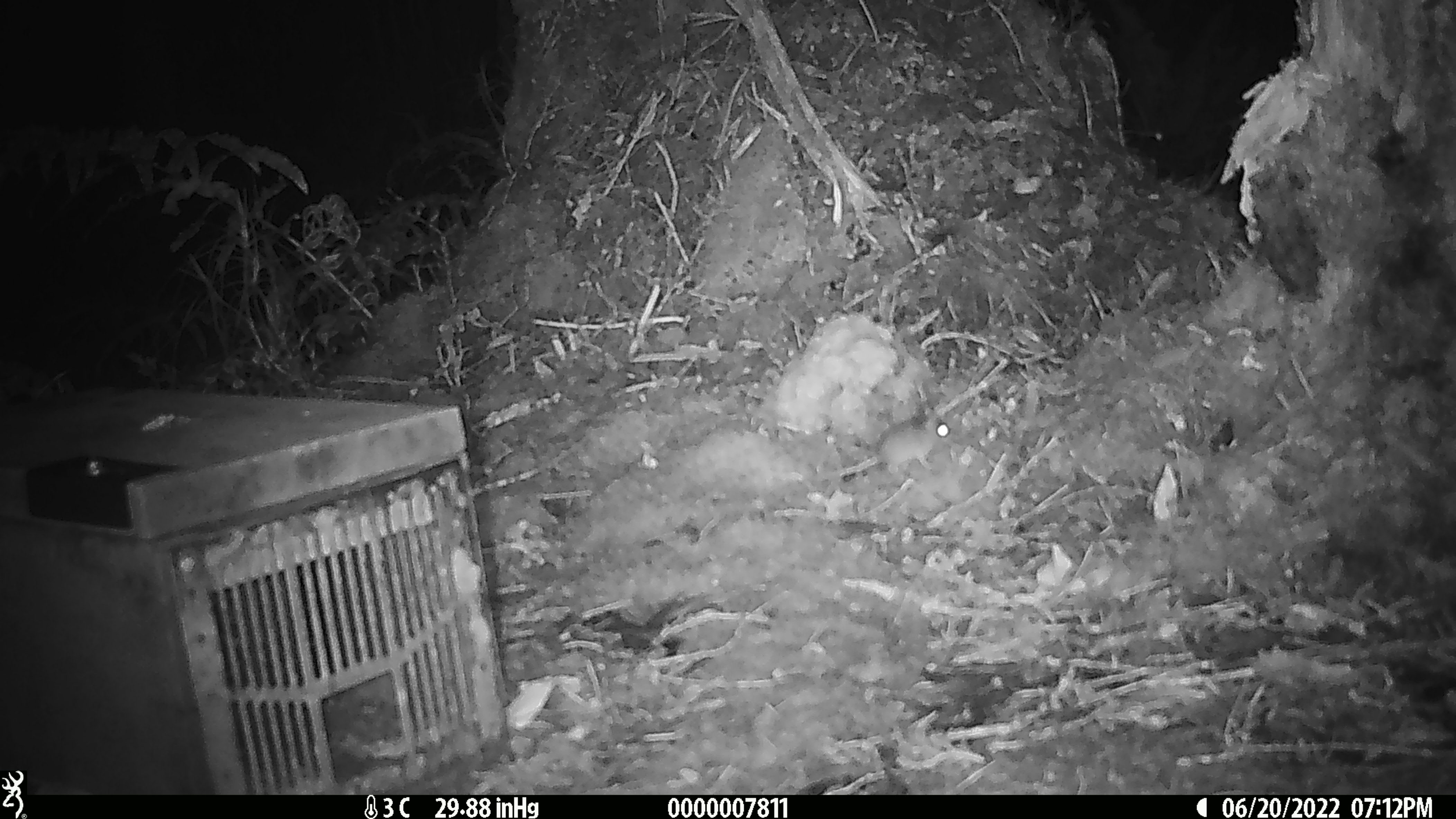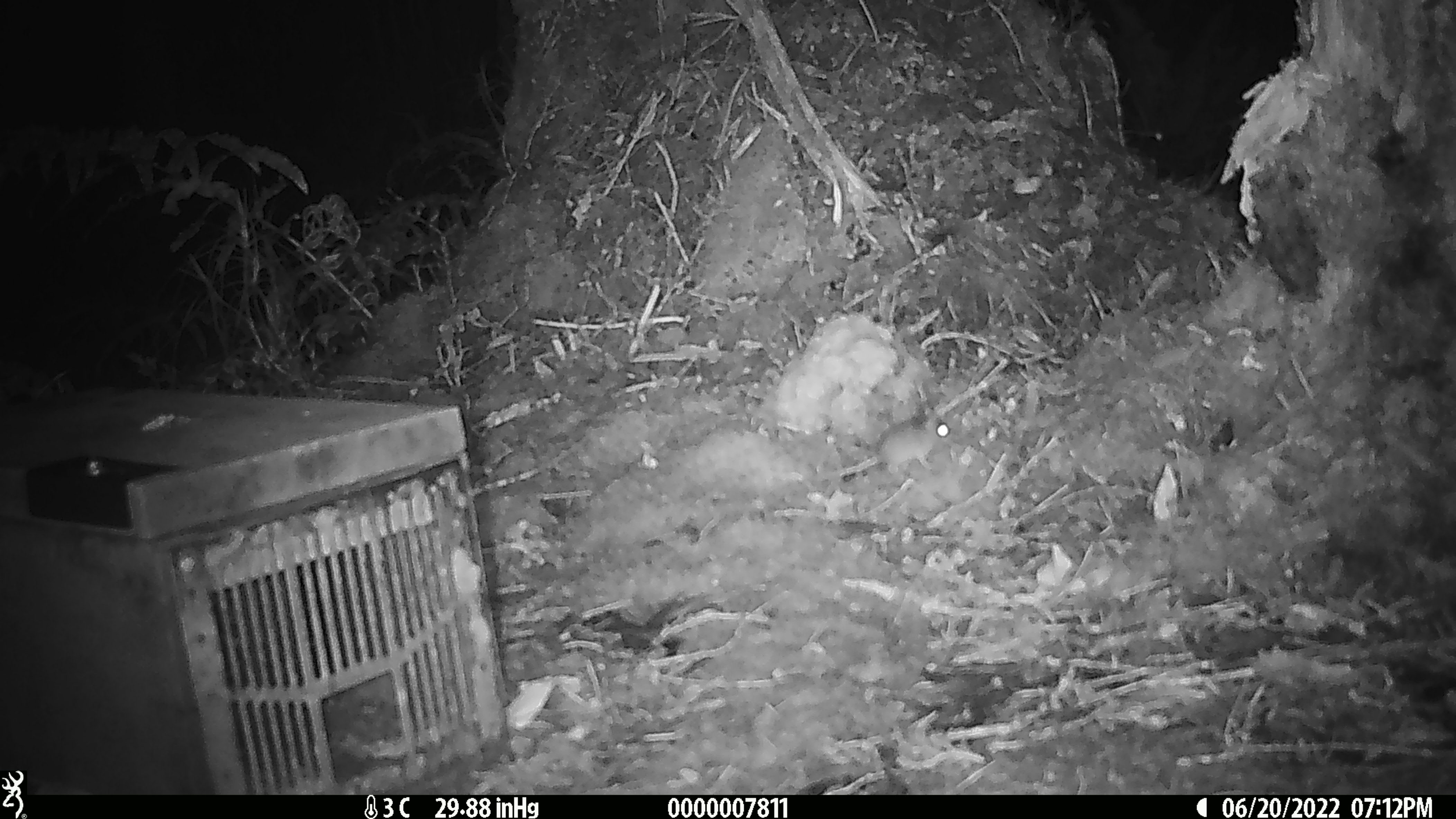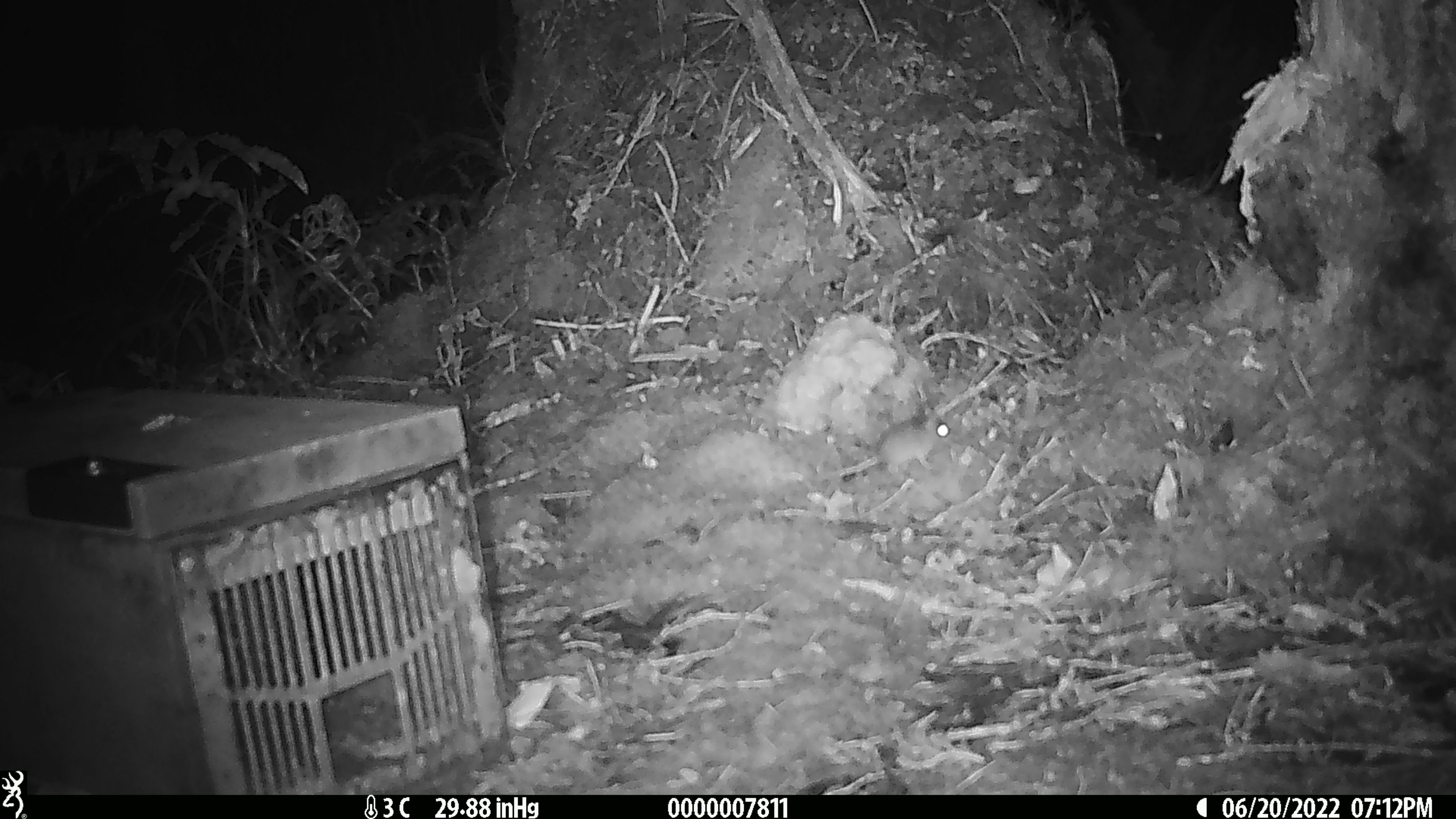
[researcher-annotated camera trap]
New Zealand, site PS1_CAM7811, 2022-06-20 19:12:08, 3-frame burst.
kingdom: Animalia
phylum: Chordata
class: Mammalia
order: Rodentia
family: Muridae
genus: Mus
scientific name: Mus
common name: mouse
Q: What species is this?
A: Mouse (Mus).